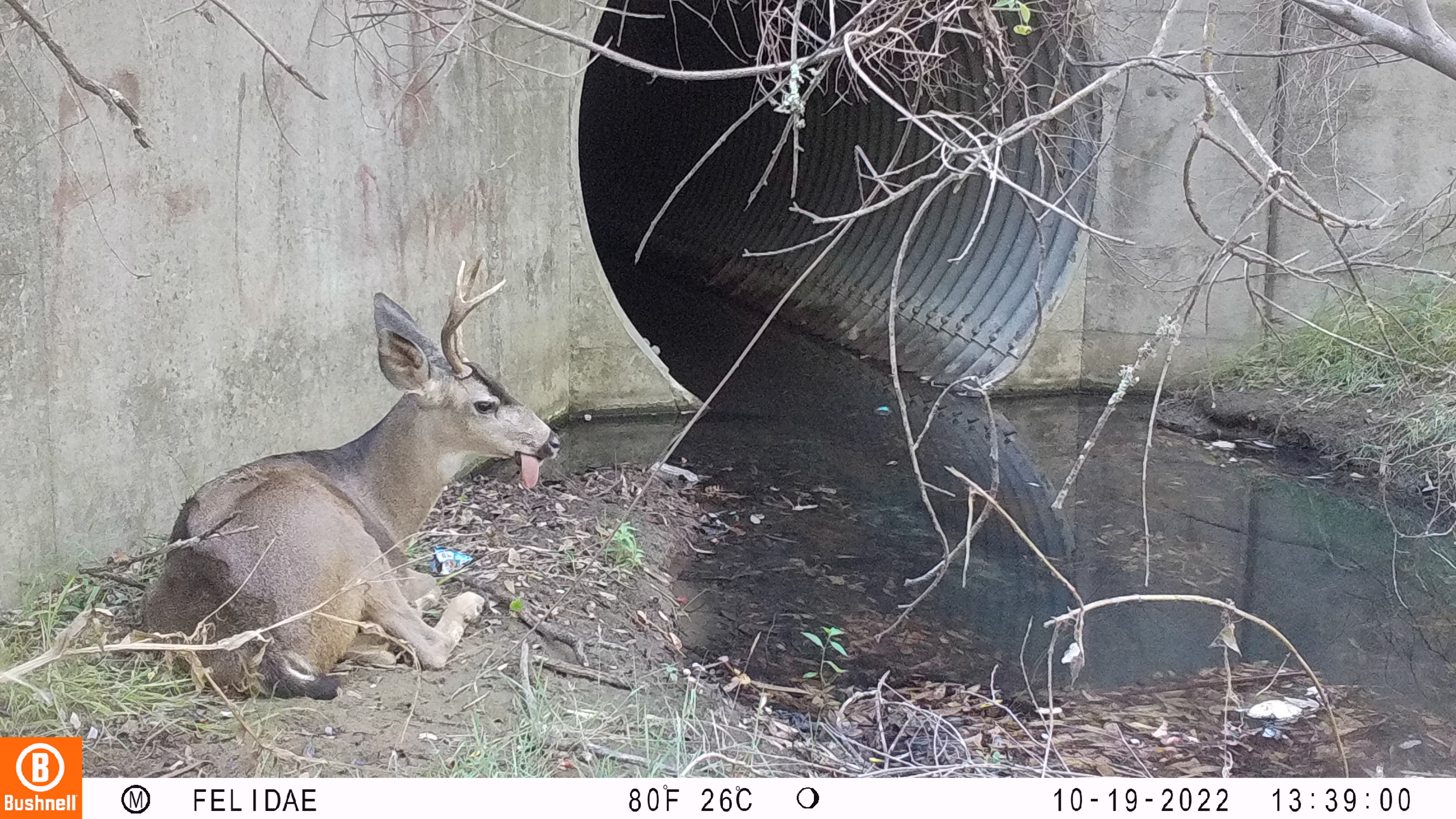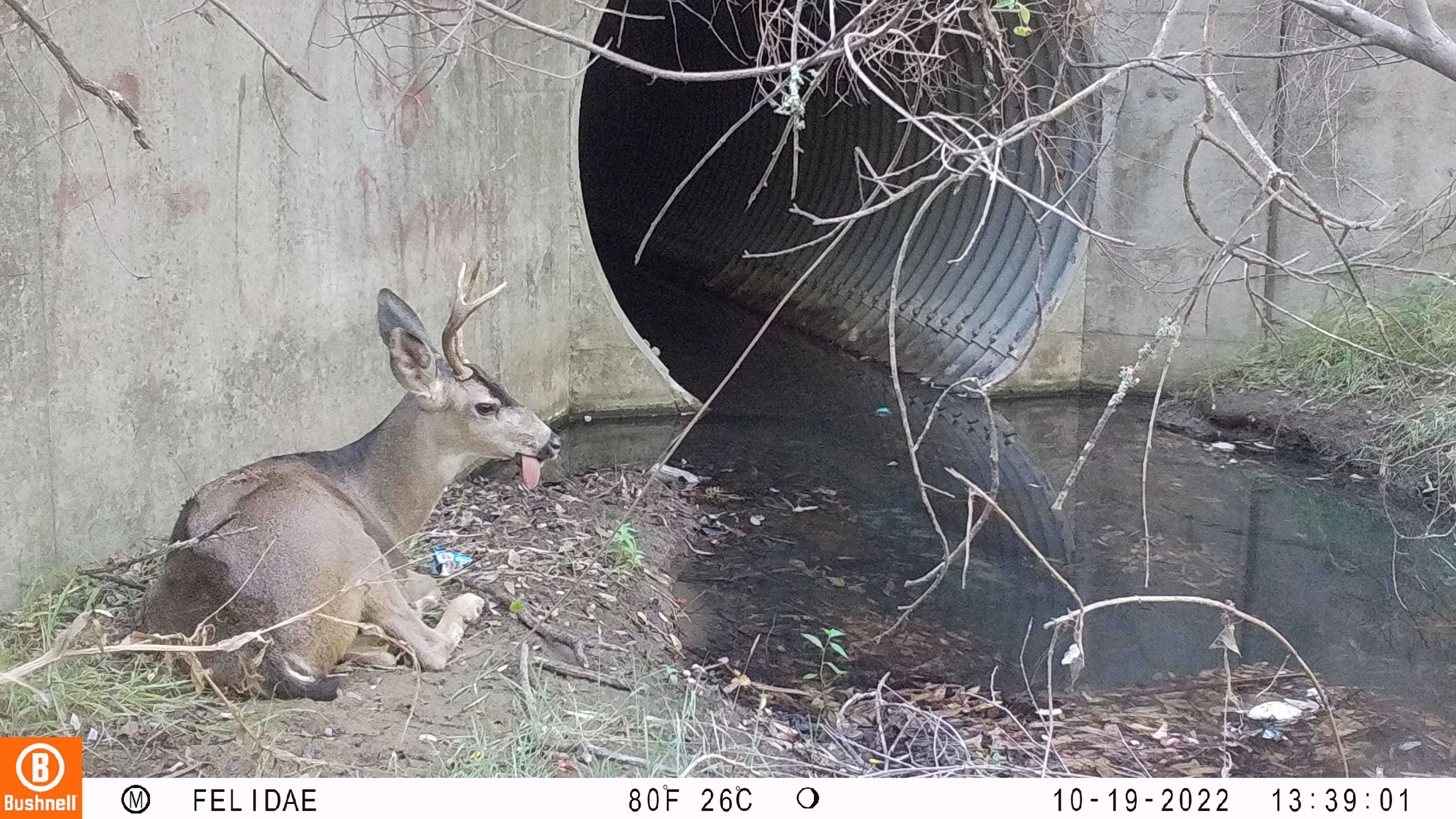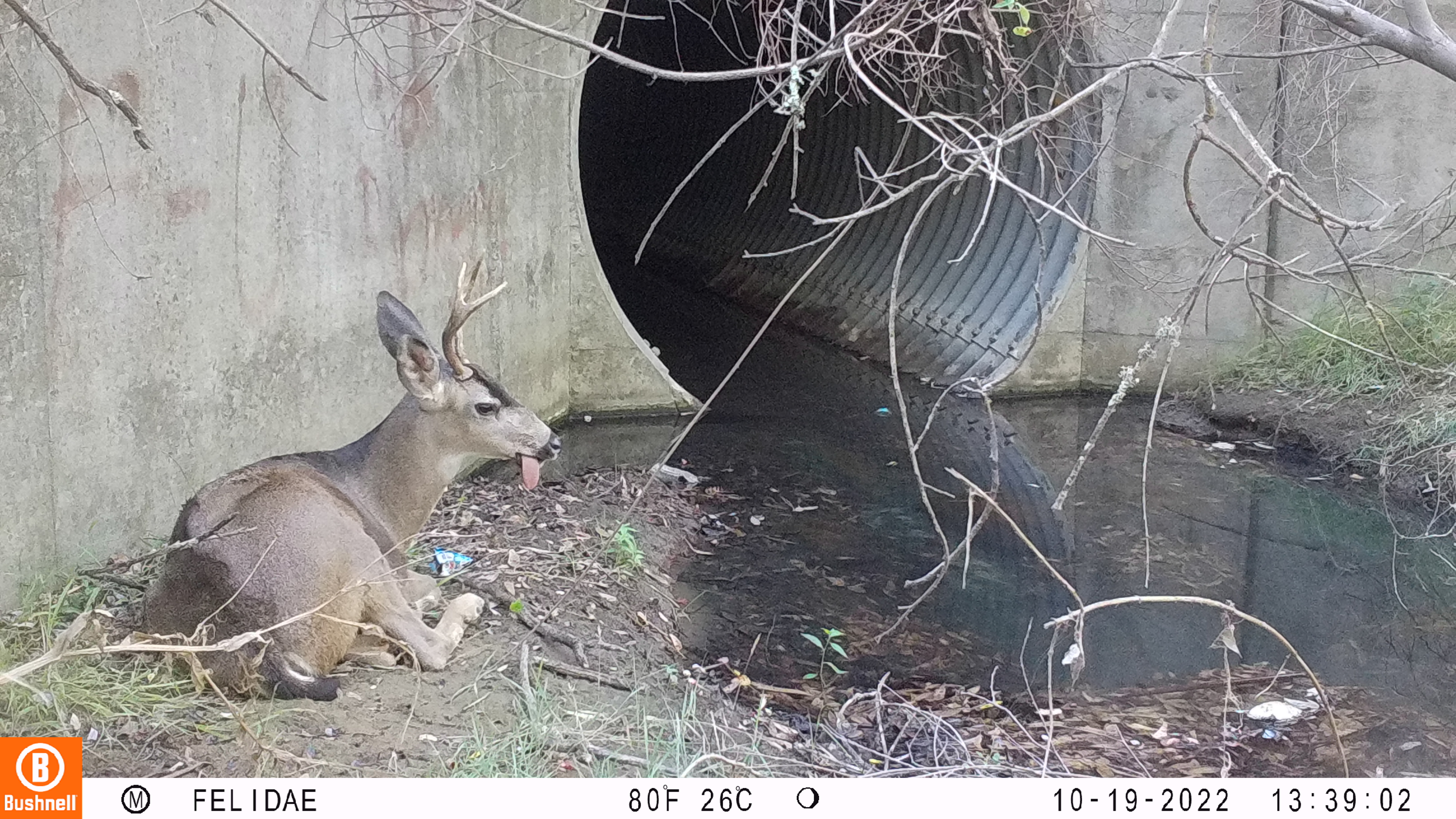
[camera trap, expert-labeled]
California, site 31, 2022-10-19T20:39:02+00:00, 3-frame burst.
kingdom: Animalia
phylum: Chordata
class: Mammalia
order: Artiodactyla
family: Cervidae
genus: Odocoileus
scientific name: Odocoileus hemionus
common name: mule deer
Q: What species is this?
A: Mule deer (Odocoileus hemionus).